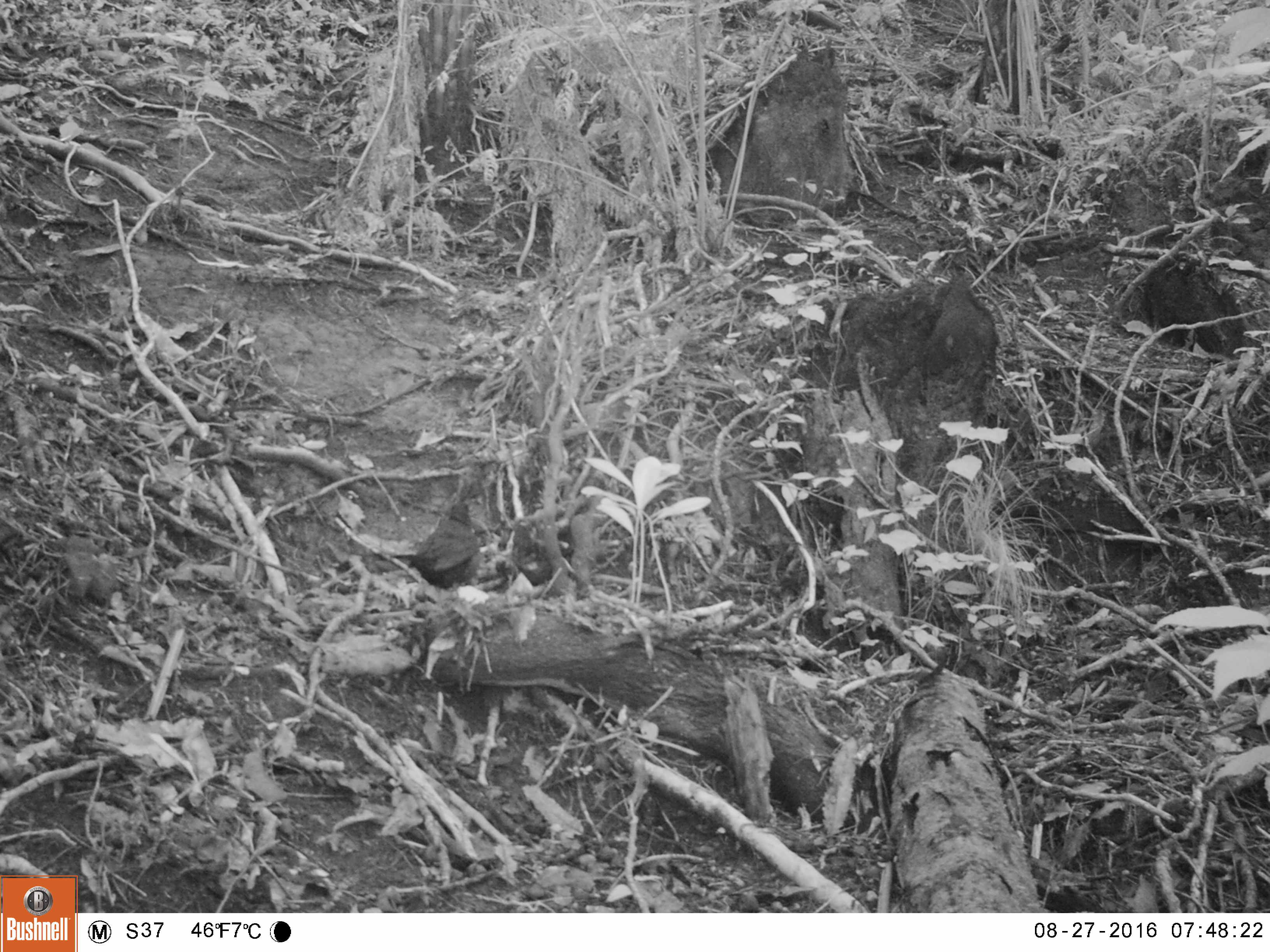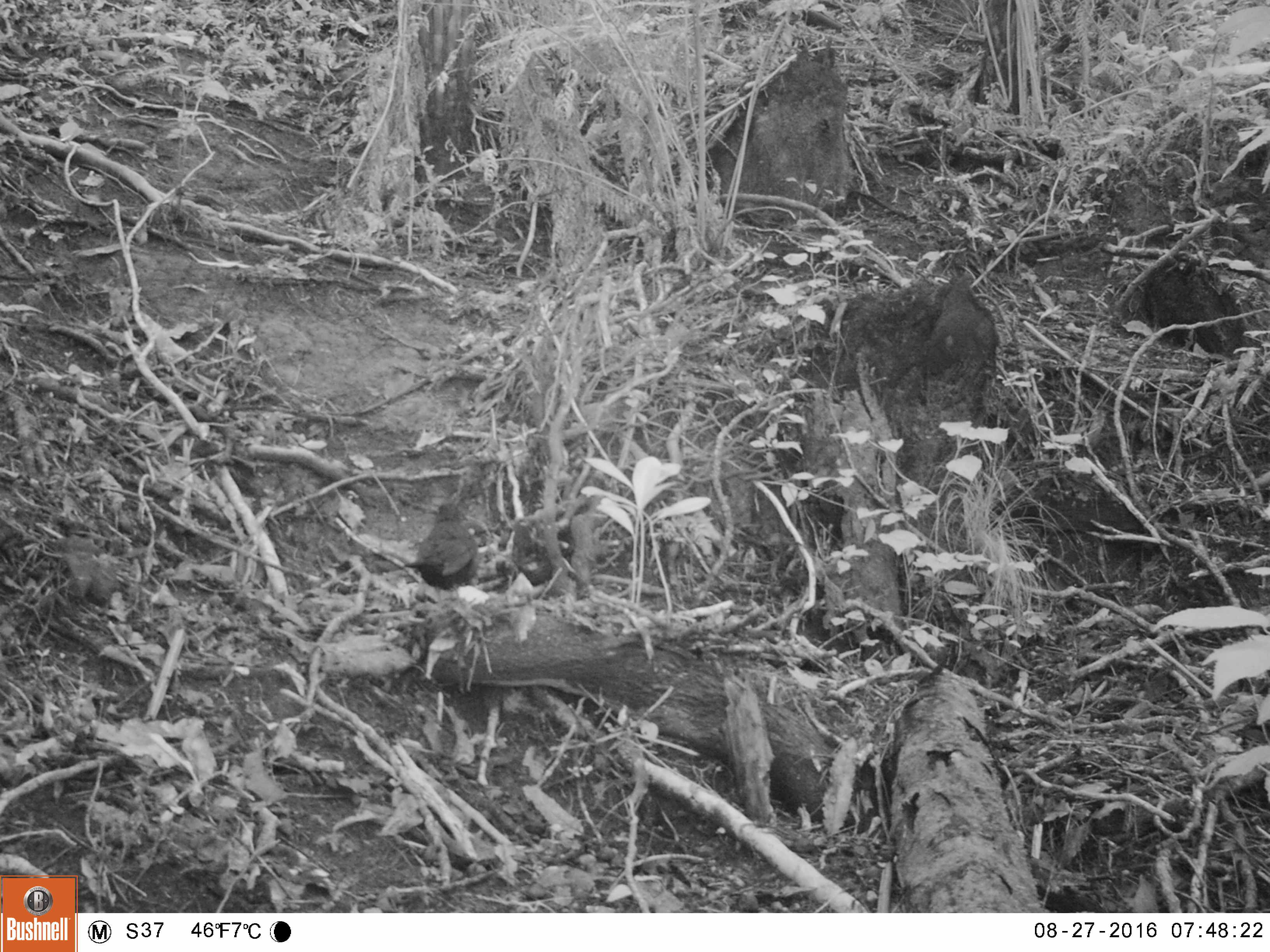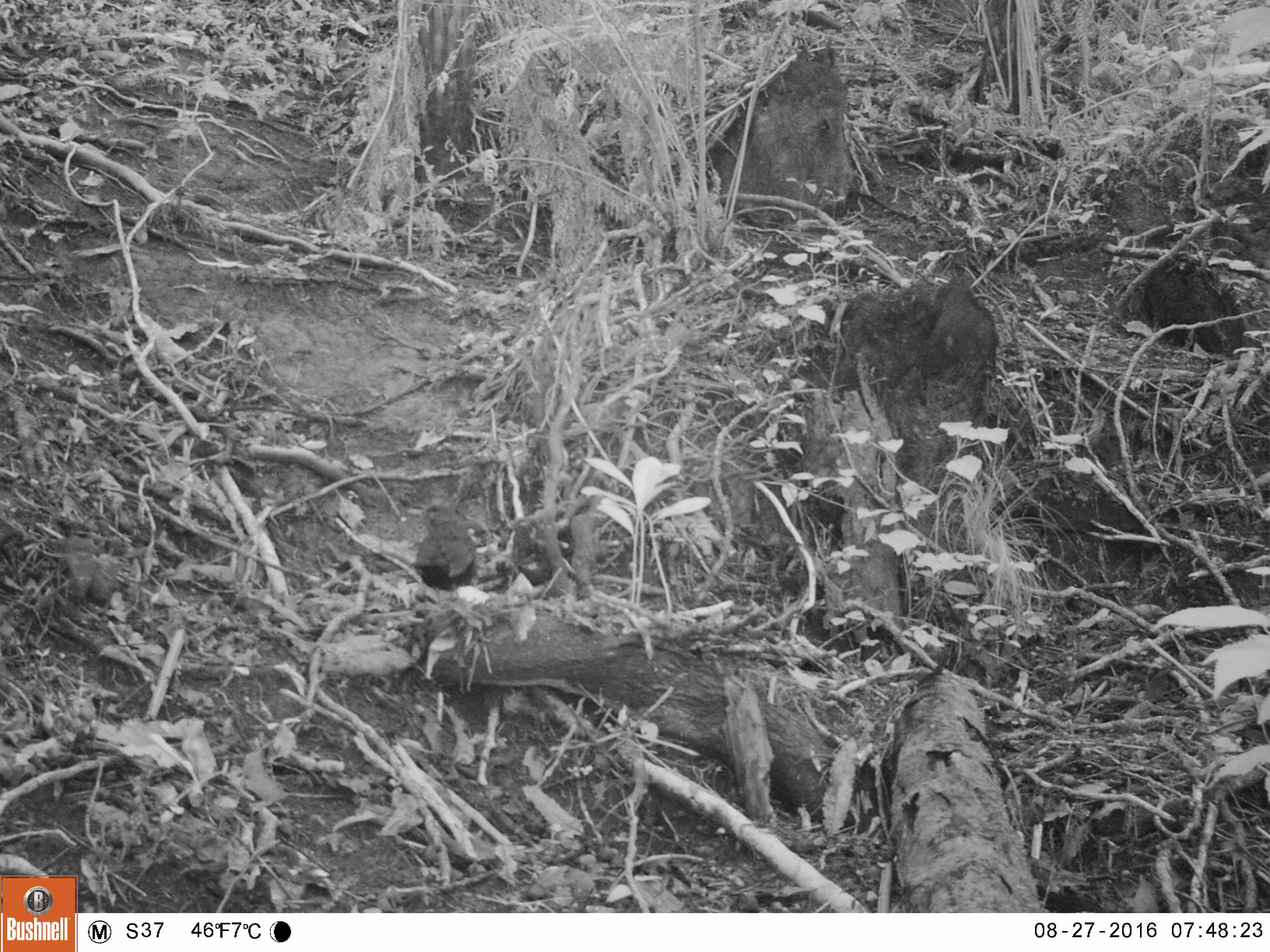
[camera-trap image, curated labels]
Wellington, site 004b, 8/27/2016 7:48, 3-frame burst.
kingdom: Animalia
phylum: Chordata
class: Aves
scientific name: Aves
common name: bird